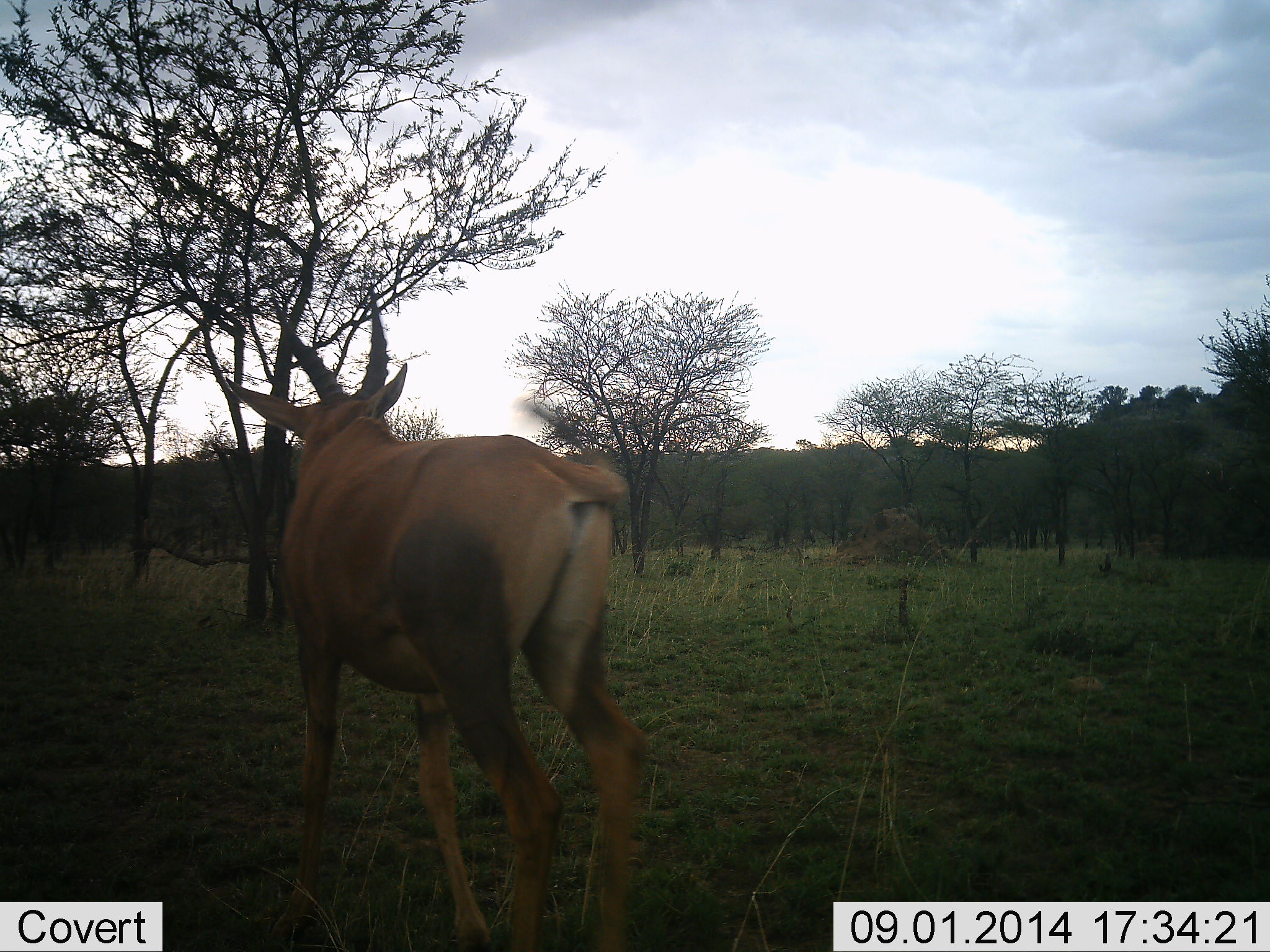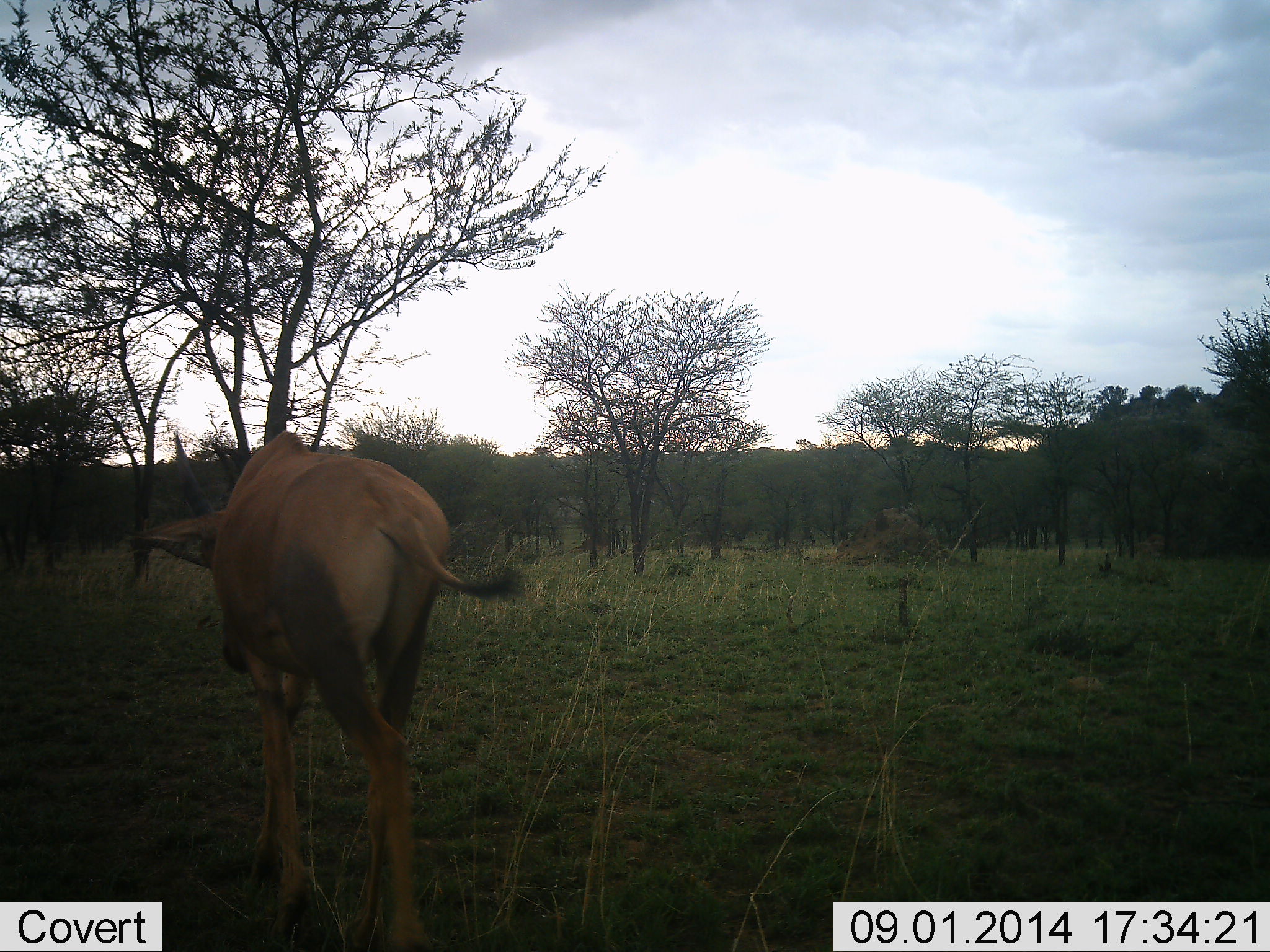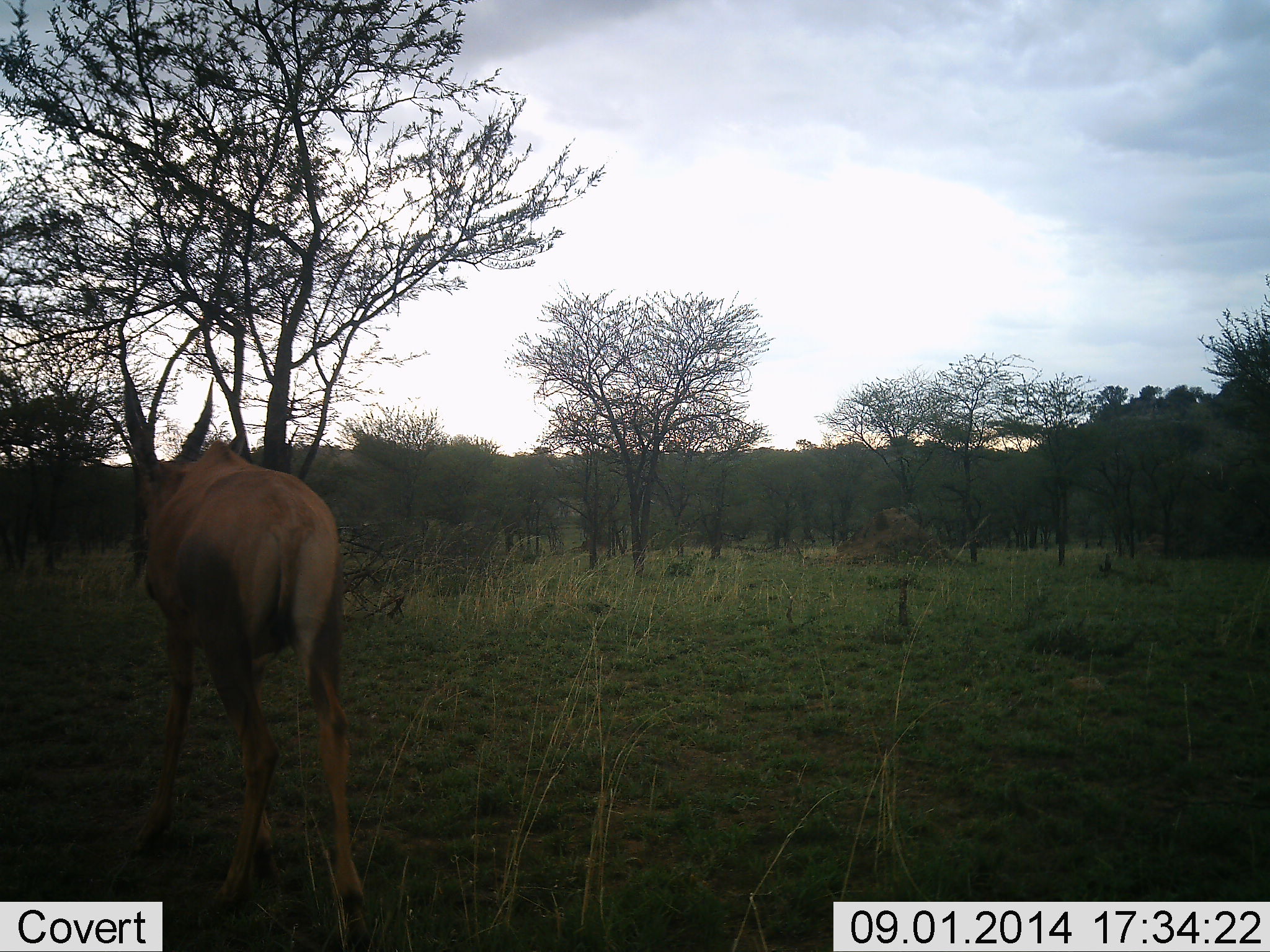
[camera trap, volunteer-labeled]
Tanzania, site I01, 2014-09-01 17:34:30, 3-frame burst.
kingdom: Animalia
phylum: Chordata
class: Mammalia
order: Artiodactyla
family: Bovidae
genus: Damaliscus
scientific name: Damaliscus lunatus jimela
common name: topi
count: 1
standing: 10%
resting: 0%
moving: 100%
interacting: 0%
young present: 0%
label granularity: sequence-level